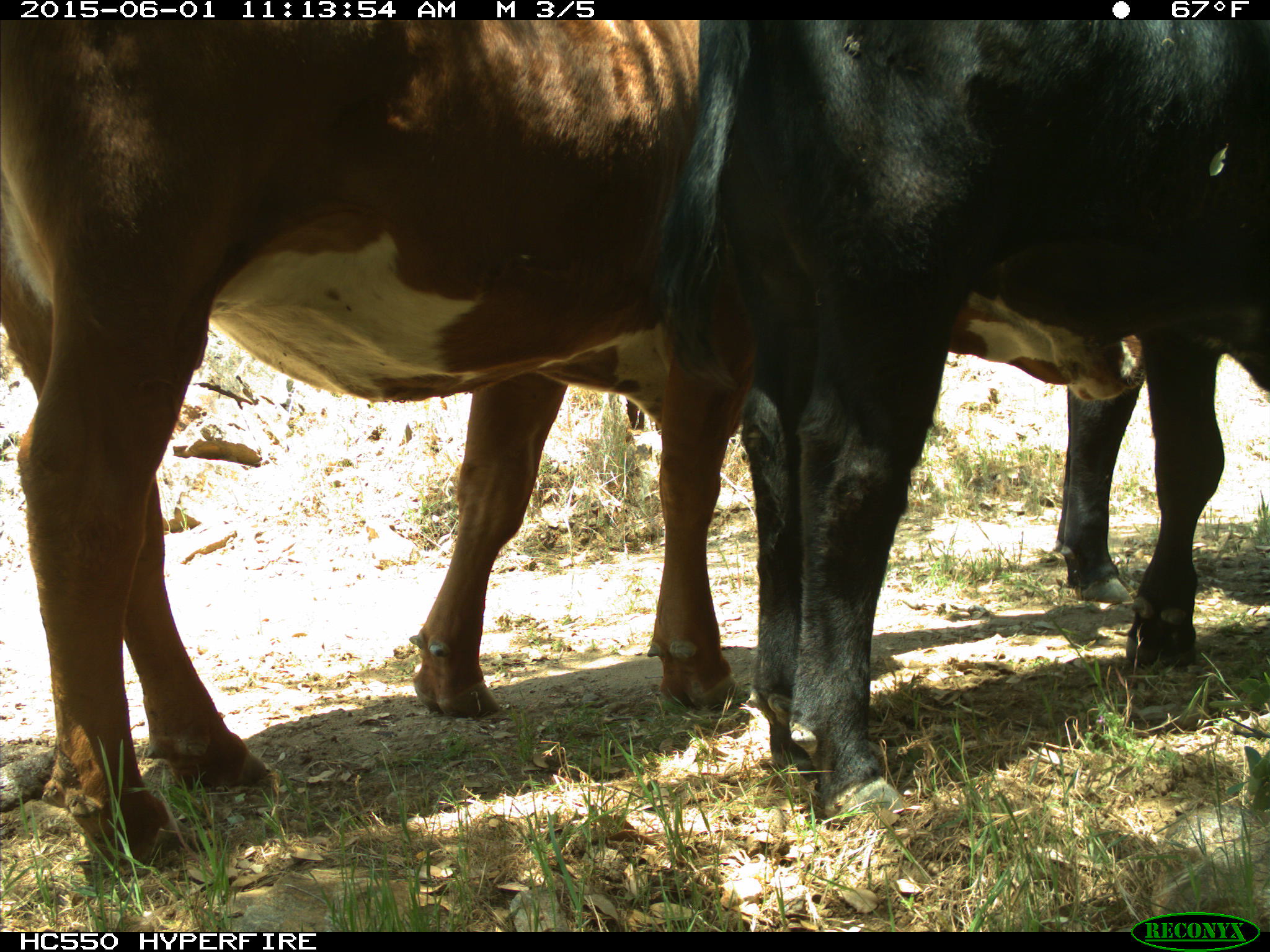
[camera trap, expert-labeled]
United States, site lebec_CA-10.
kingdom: Animalia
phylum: Chordata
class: Mammalia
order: Artiodactyla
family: Bovidae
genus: Bos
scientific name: Bos taurus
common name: domestic cow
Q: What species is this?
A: Bos taurus (domestic cow).